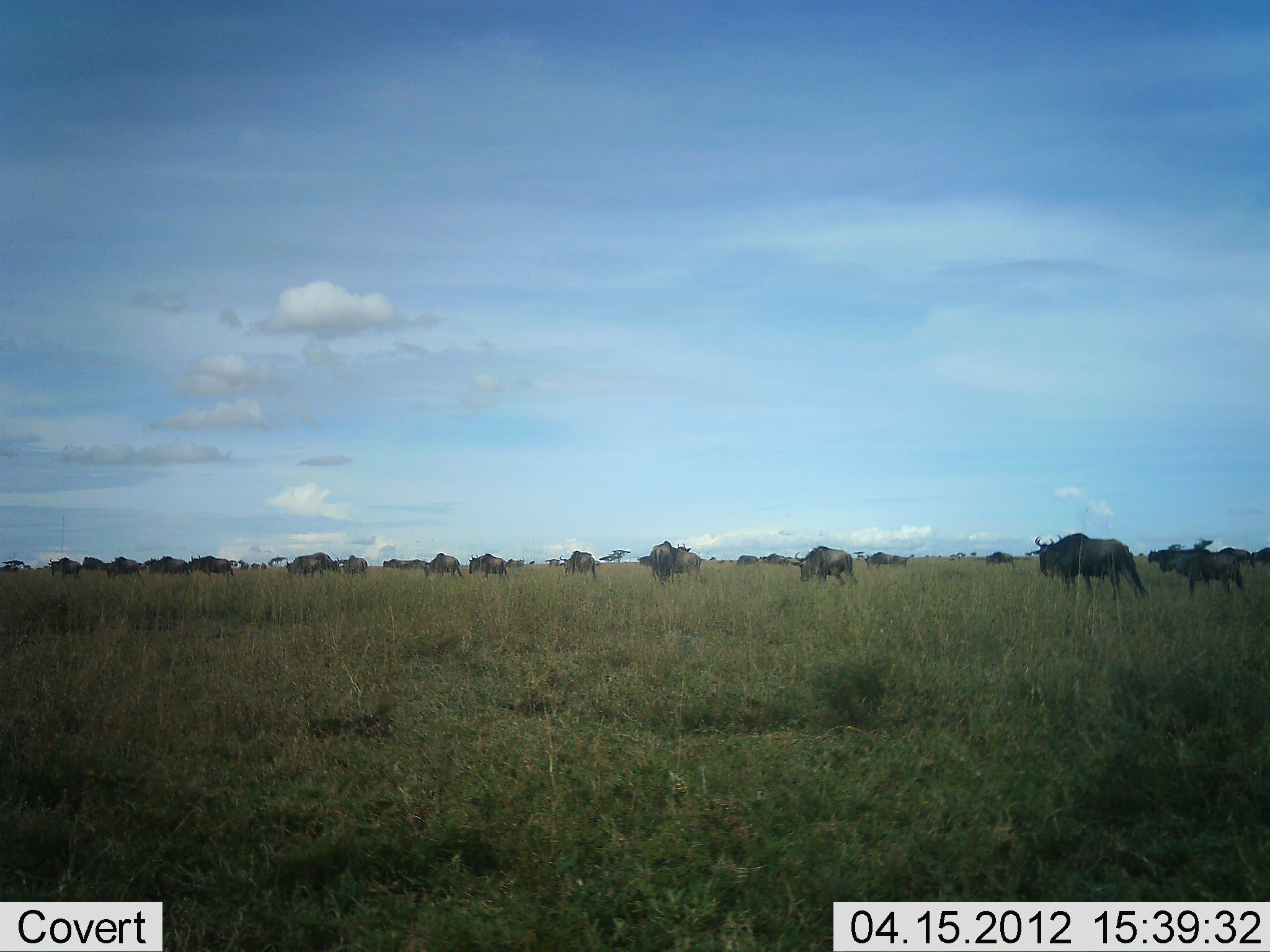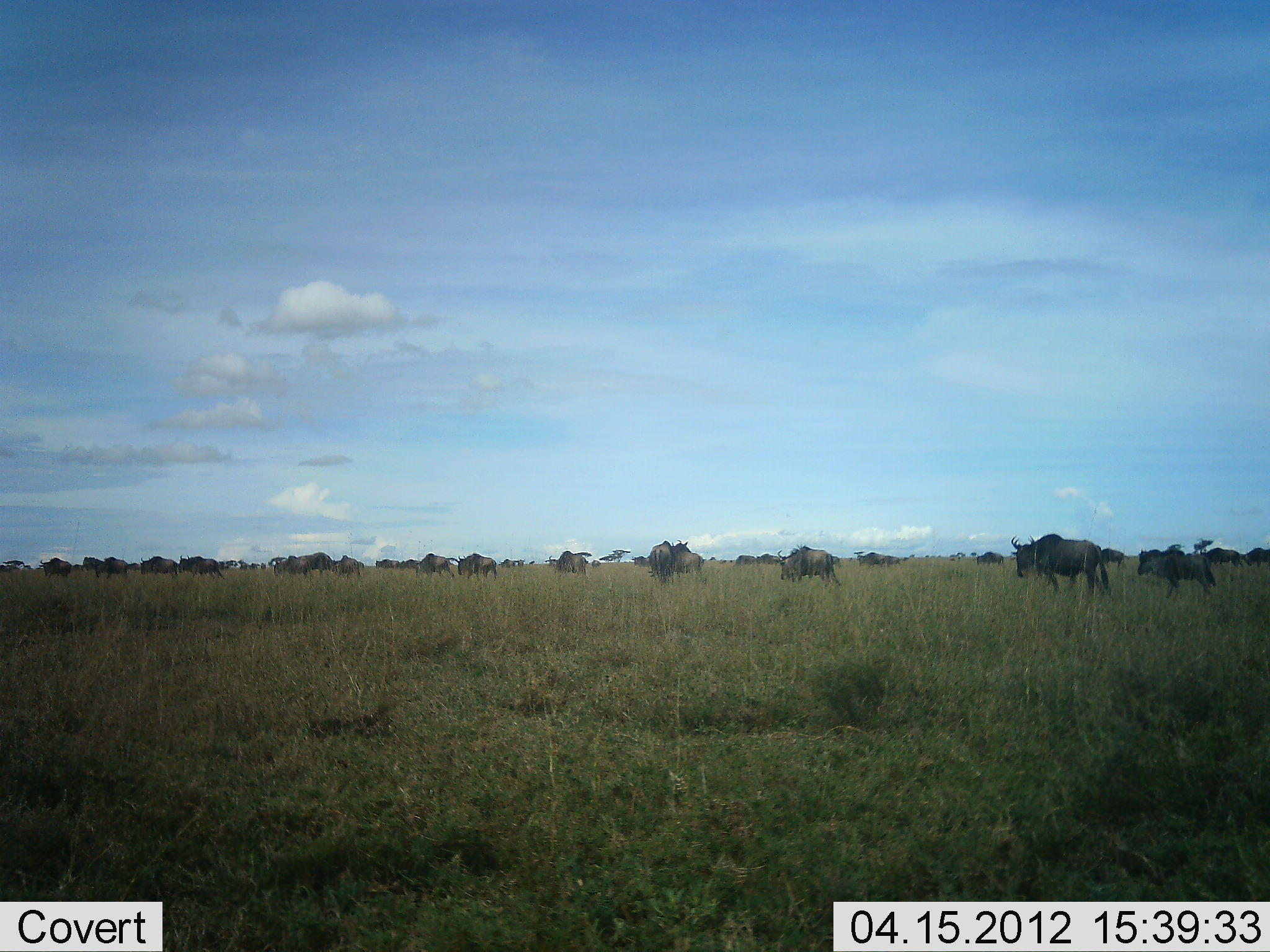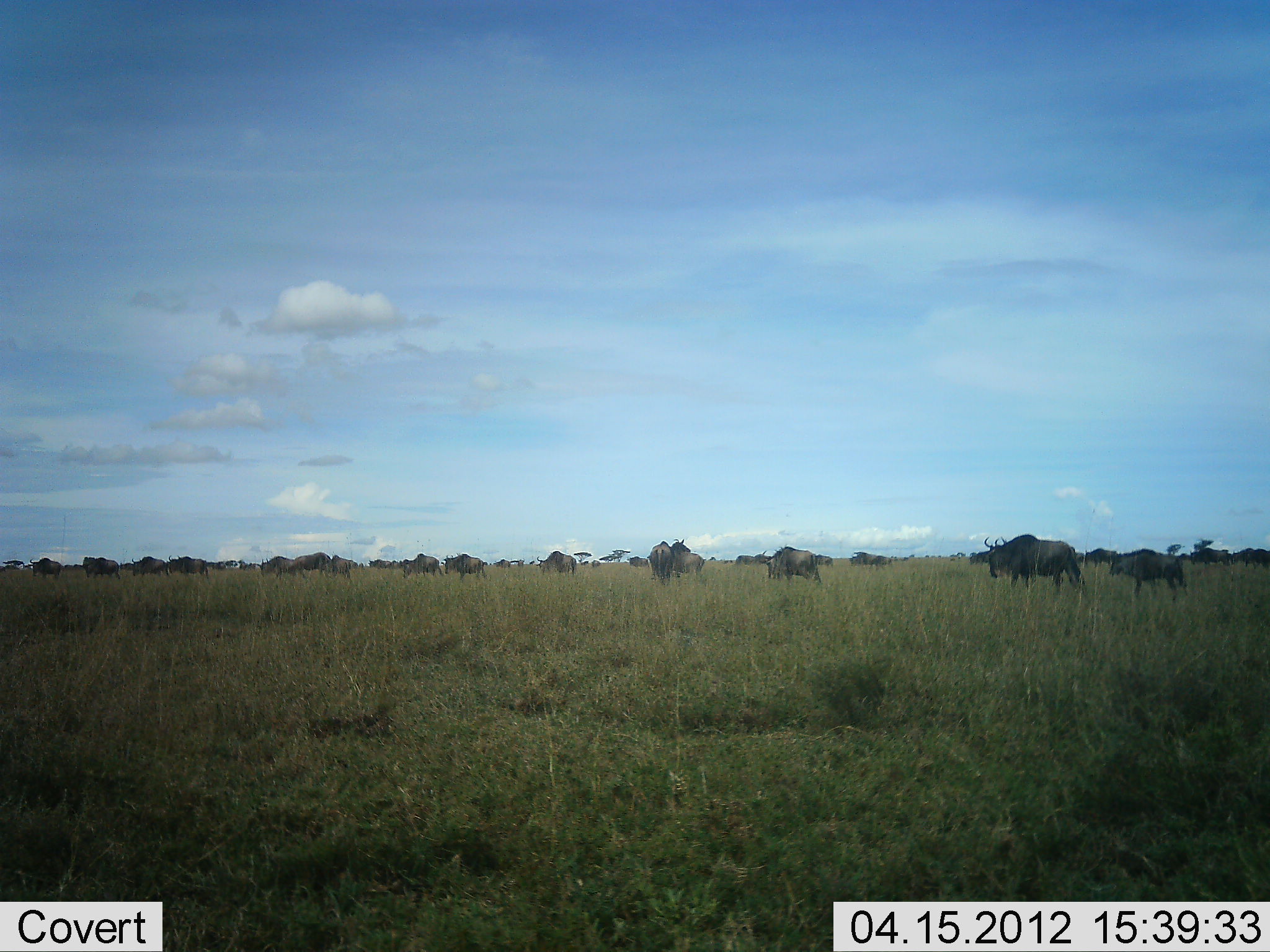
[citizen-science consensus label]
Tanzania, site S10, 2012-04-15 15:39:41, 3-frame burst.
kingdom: Animalia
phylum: Chordata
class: Mammalia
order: Artiodactyla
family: Bovidae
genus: Connochaetes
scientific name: Connochaetes taurinus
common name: blue wildebeest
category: wildebeest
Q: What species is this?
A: Wildebeest (blue wildebeest) (Connochaetes taurinus).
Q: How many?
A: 11-50.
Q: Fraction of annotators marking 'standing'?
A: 19%.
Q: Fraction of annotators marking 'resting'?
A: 4%.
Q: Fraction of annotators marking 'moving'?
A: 93%.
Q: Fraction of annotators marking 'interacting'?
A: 11%.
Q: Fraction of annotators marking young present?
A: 19%.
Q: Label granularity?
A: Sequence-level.